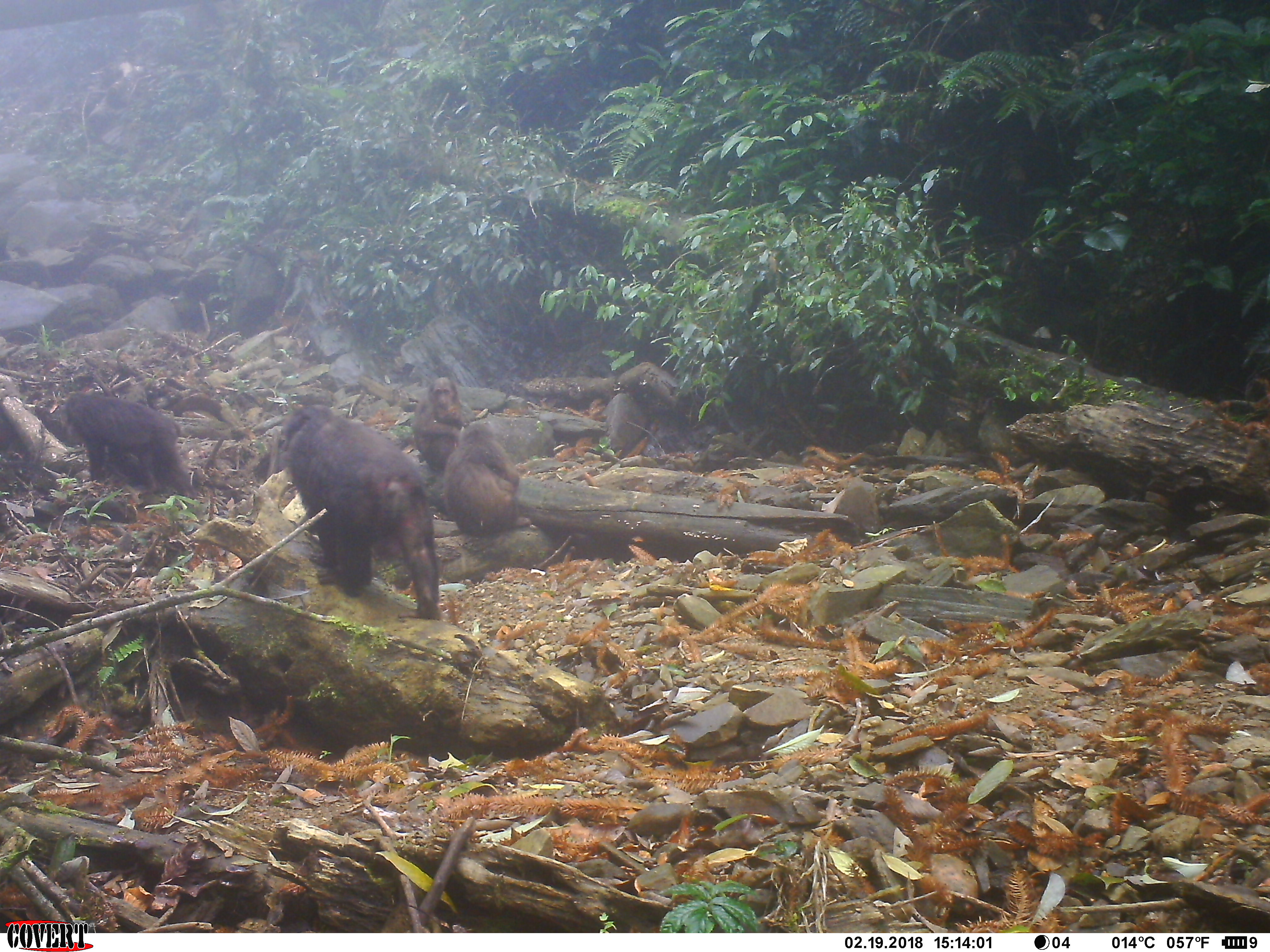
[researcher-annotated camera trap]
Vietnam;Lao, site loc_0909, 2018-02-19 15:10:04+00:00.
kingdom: Animalia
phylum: Chordata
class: Mammalia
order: Primates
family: Cercopithecidae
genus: Macaca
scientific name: Macaca arctoides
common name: stump-tailed macaque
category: stump tailed macaque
Stump tailed macaque (stump-tailed macaque) (Macaca arctoides). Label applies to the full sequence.